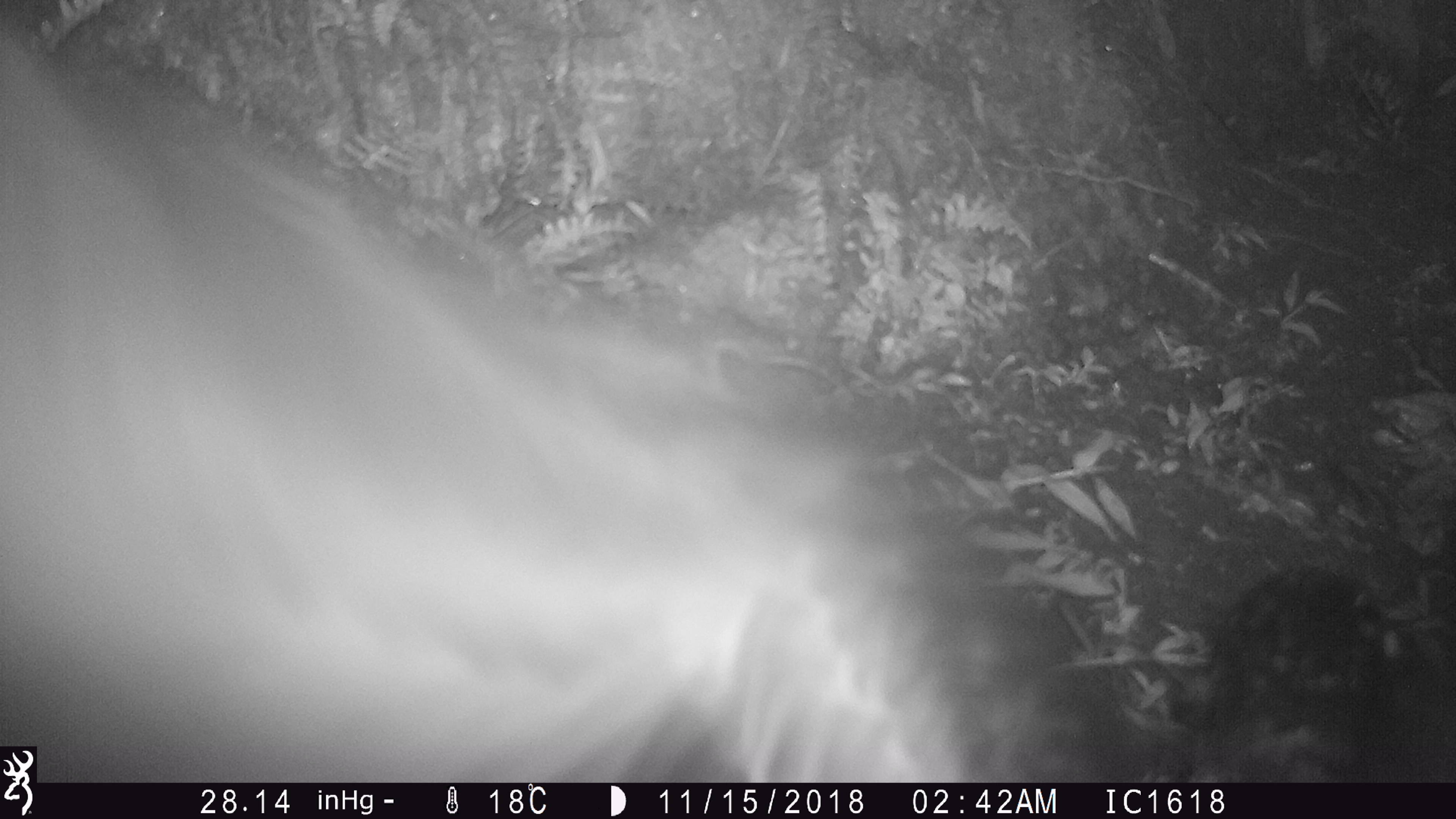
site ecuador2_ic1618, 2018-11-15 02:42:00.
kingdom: Animalia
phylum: Chordata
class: Aves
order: Procellariiformes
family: Procellariidae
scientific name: Procellariidae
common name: petrel chick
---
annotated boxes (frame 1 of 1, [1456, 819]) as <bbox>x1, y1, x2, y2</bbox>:
petrel chick: <bbox>39, 57, 1456, 780</bbox>